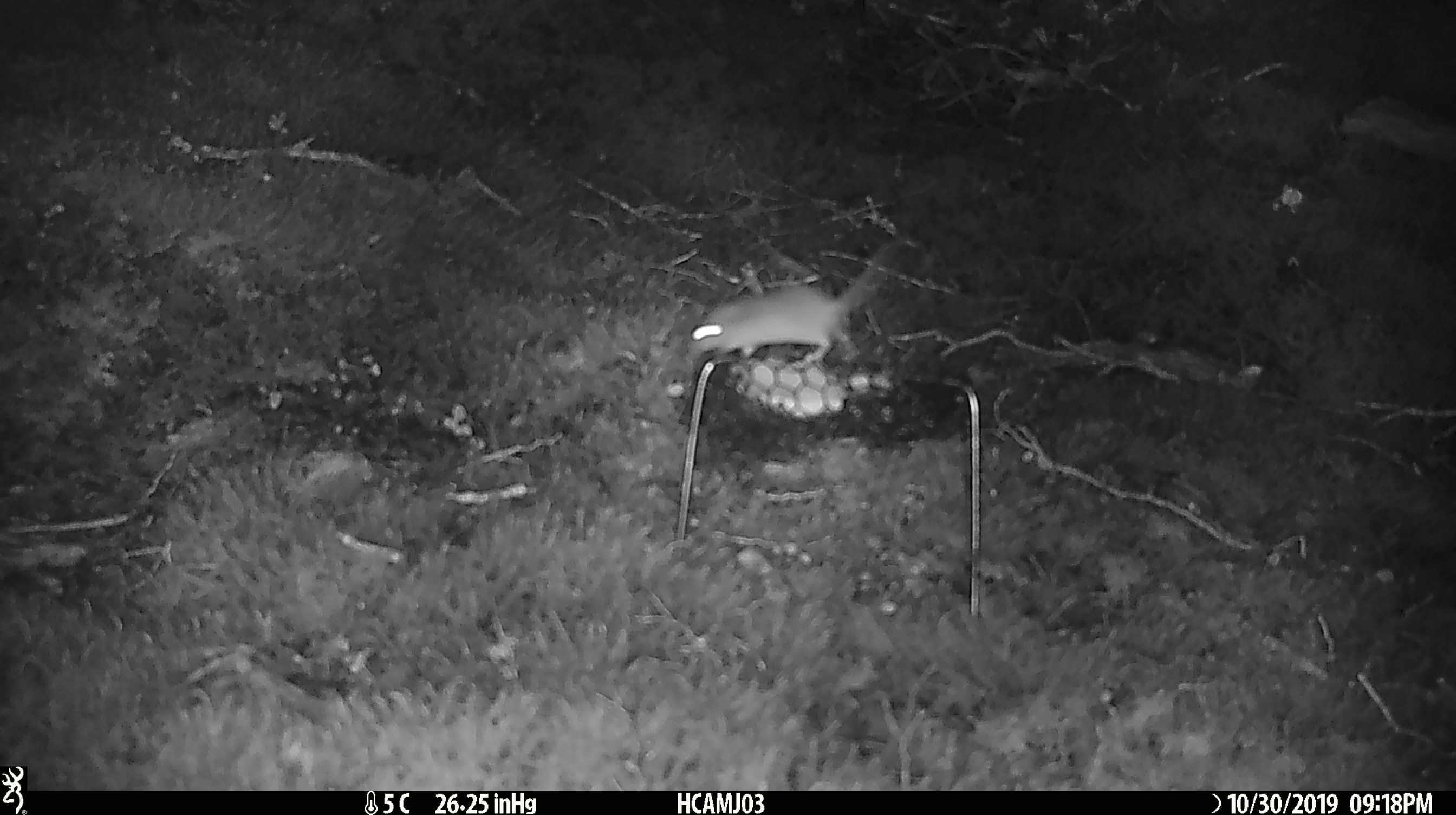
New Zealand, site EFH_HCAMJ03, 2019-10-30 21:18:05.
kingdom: Animalia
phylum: Chordata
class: Mammalia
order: Rodentia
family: Muridae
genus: Mus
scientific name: Mus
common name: mouse